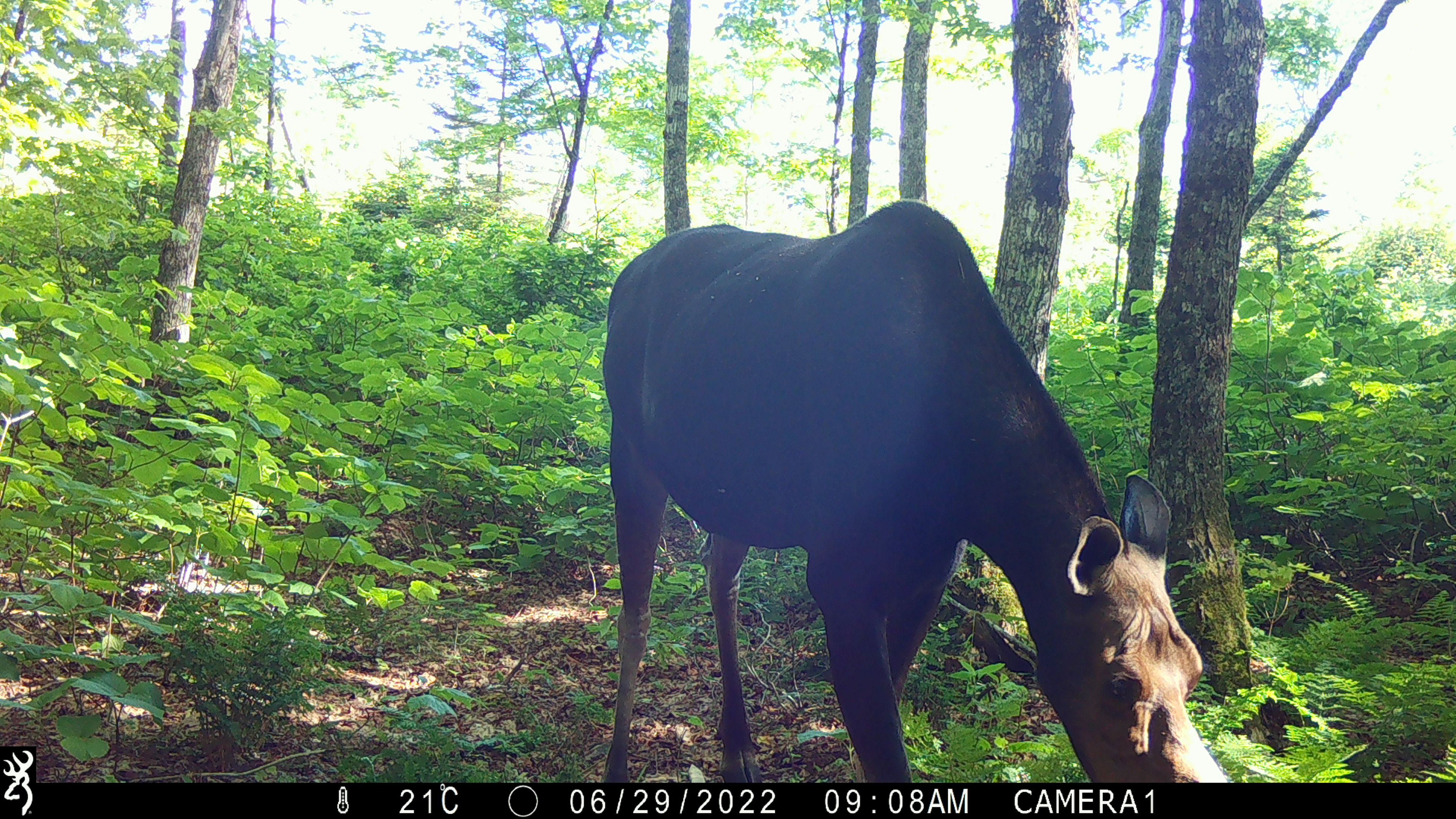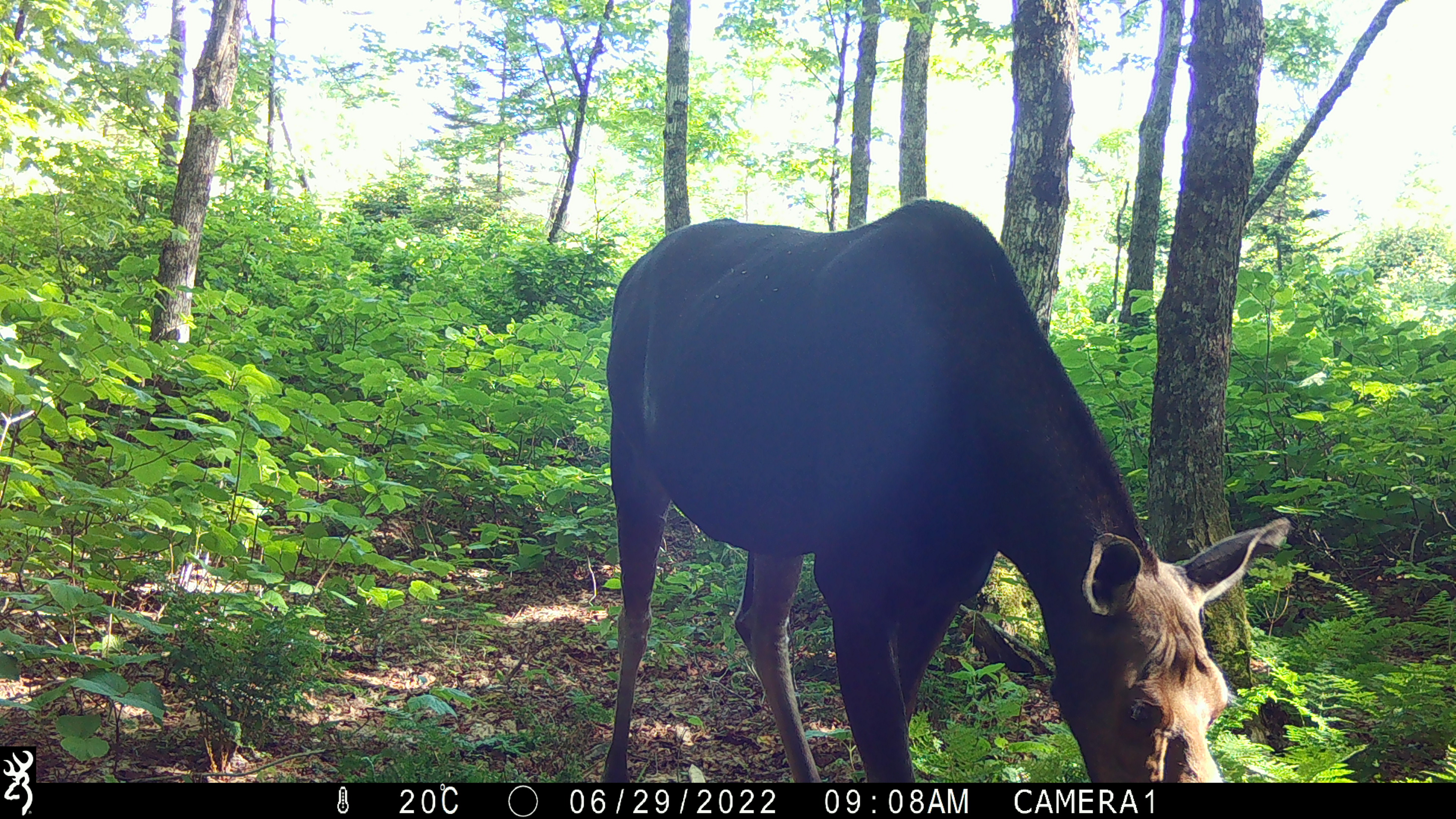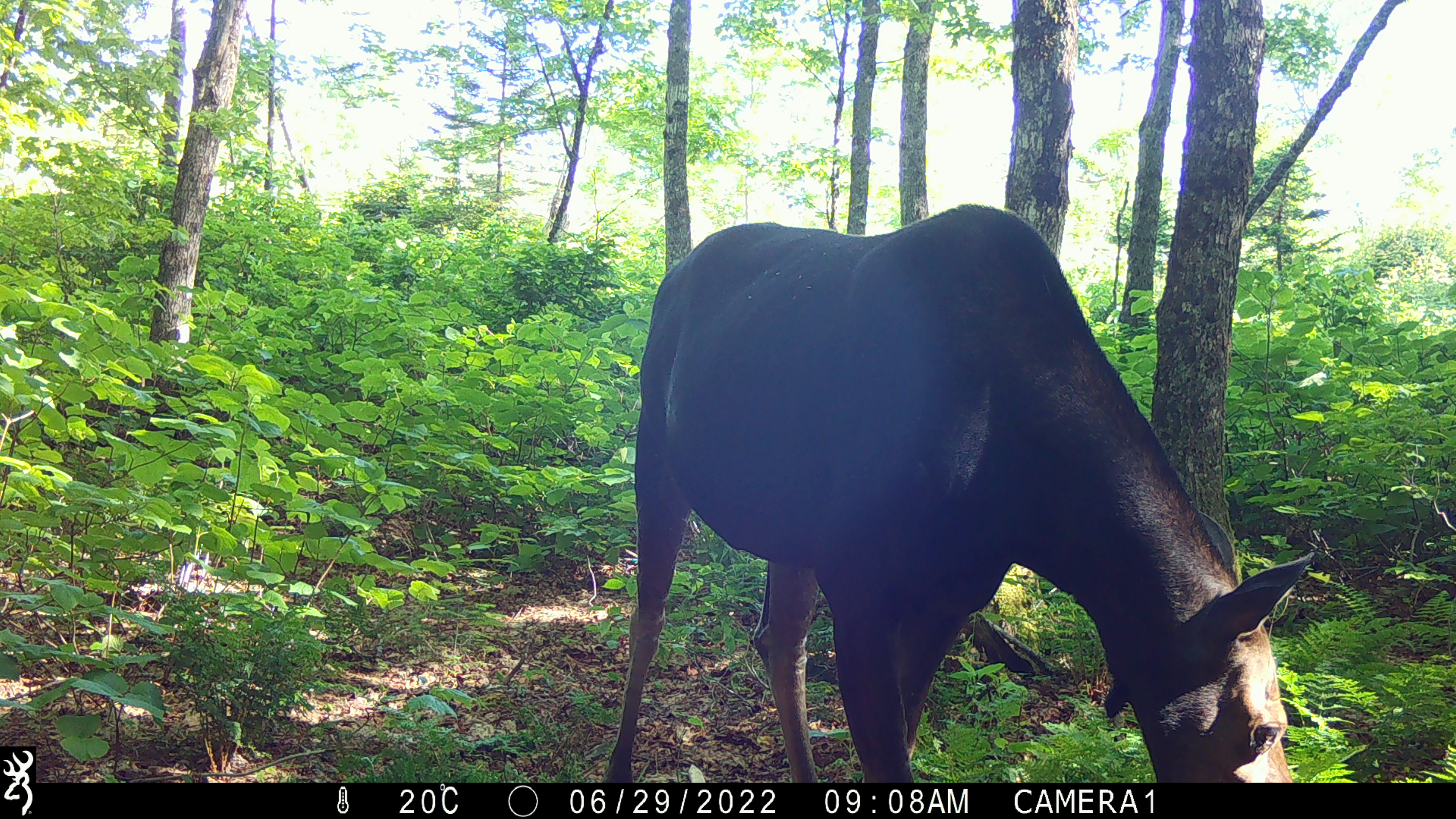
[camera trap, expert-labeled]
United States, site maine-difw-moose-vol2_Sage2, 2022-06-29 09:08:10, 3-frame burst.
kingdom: Animalia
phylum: Chordata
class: Mammalia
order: Artiodactyla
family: Cervidae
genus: Alces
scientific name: Alces alces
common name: moose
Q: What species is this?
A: Moose (Alces alces).